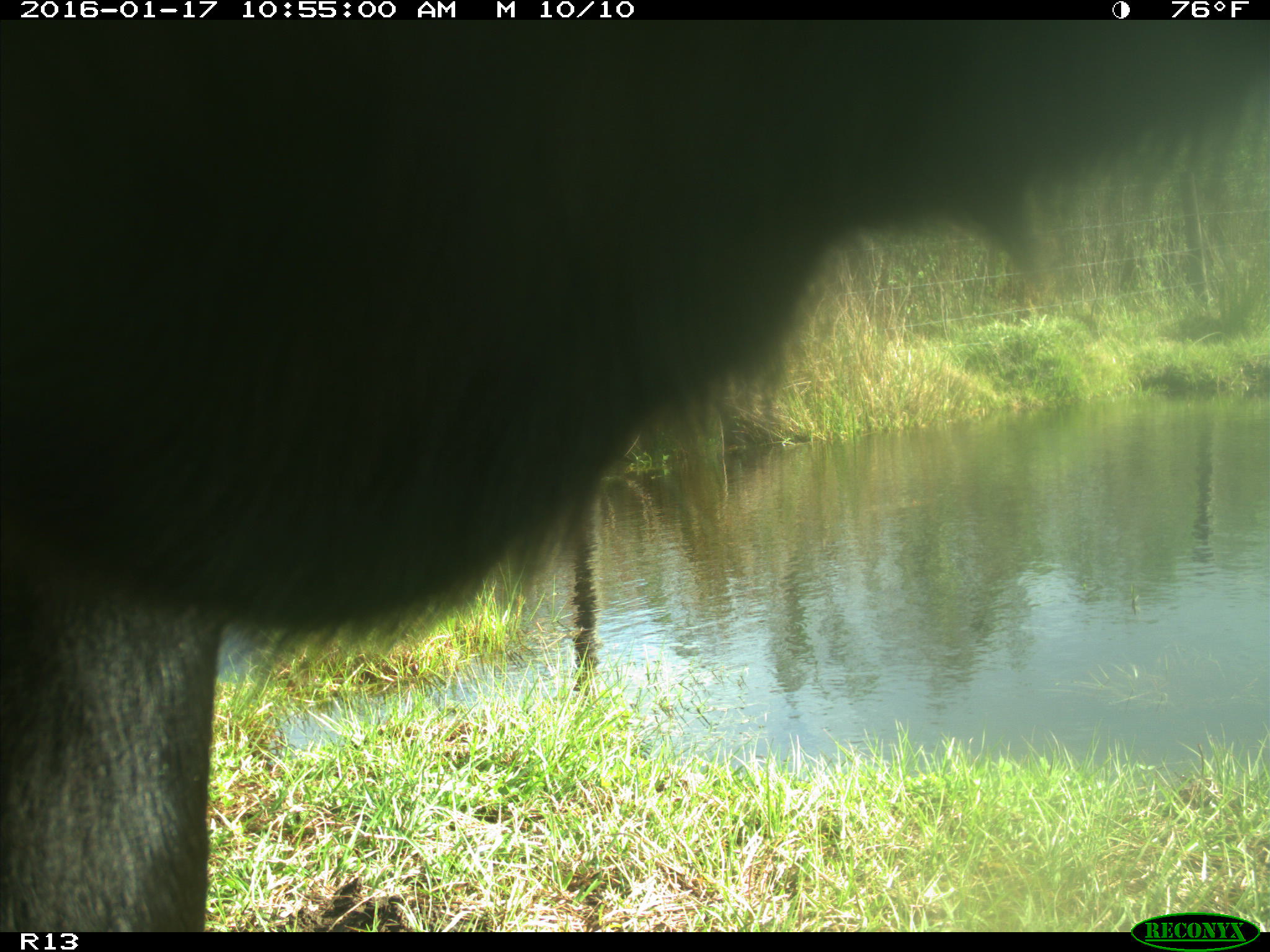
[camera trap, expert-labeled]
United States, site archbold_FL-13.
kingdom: Animalia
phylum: Chordata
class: Mammalia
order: Artiodactyla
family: Bovidae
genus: Bos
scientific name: Bos taurus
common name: domestic cow